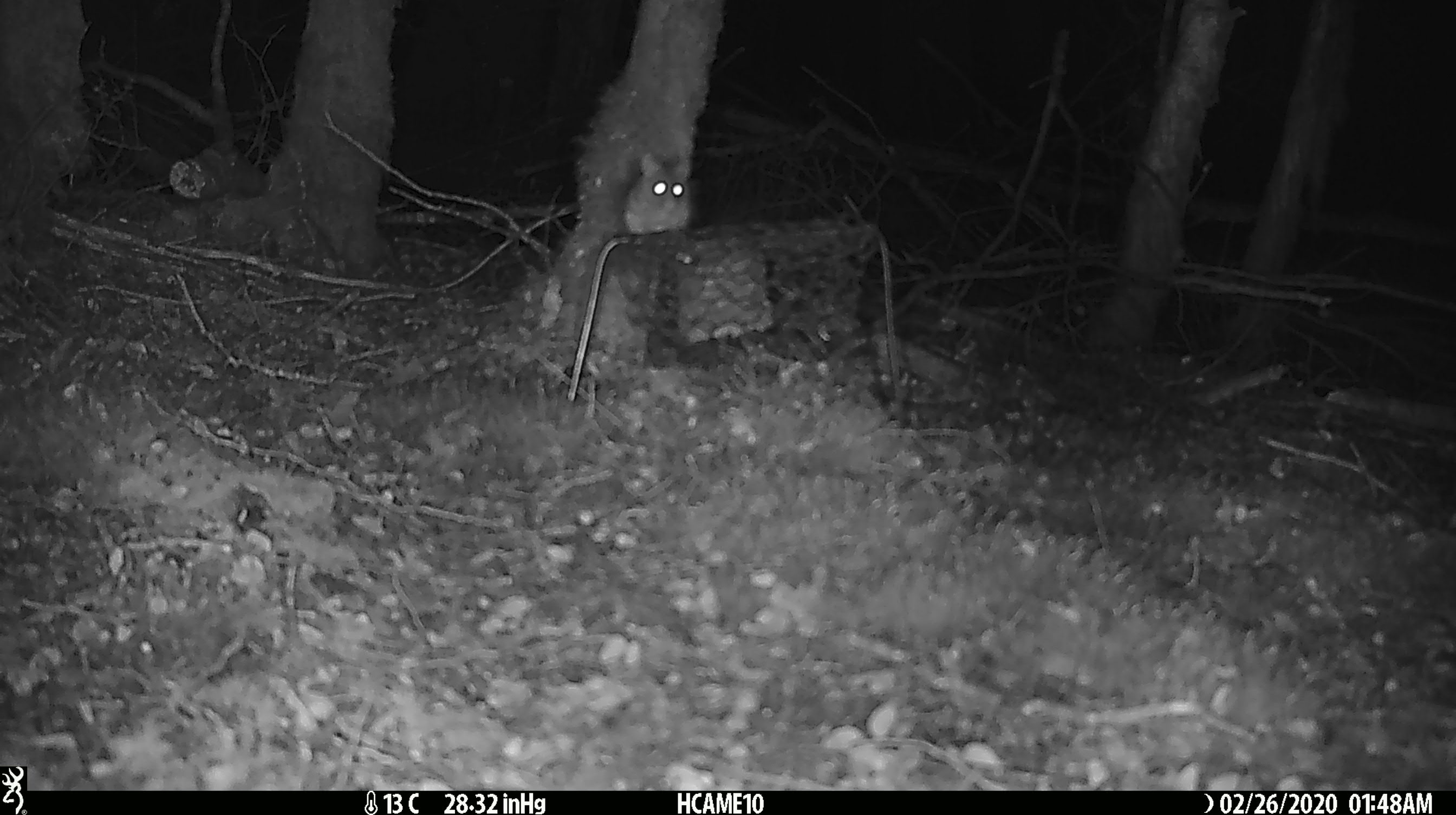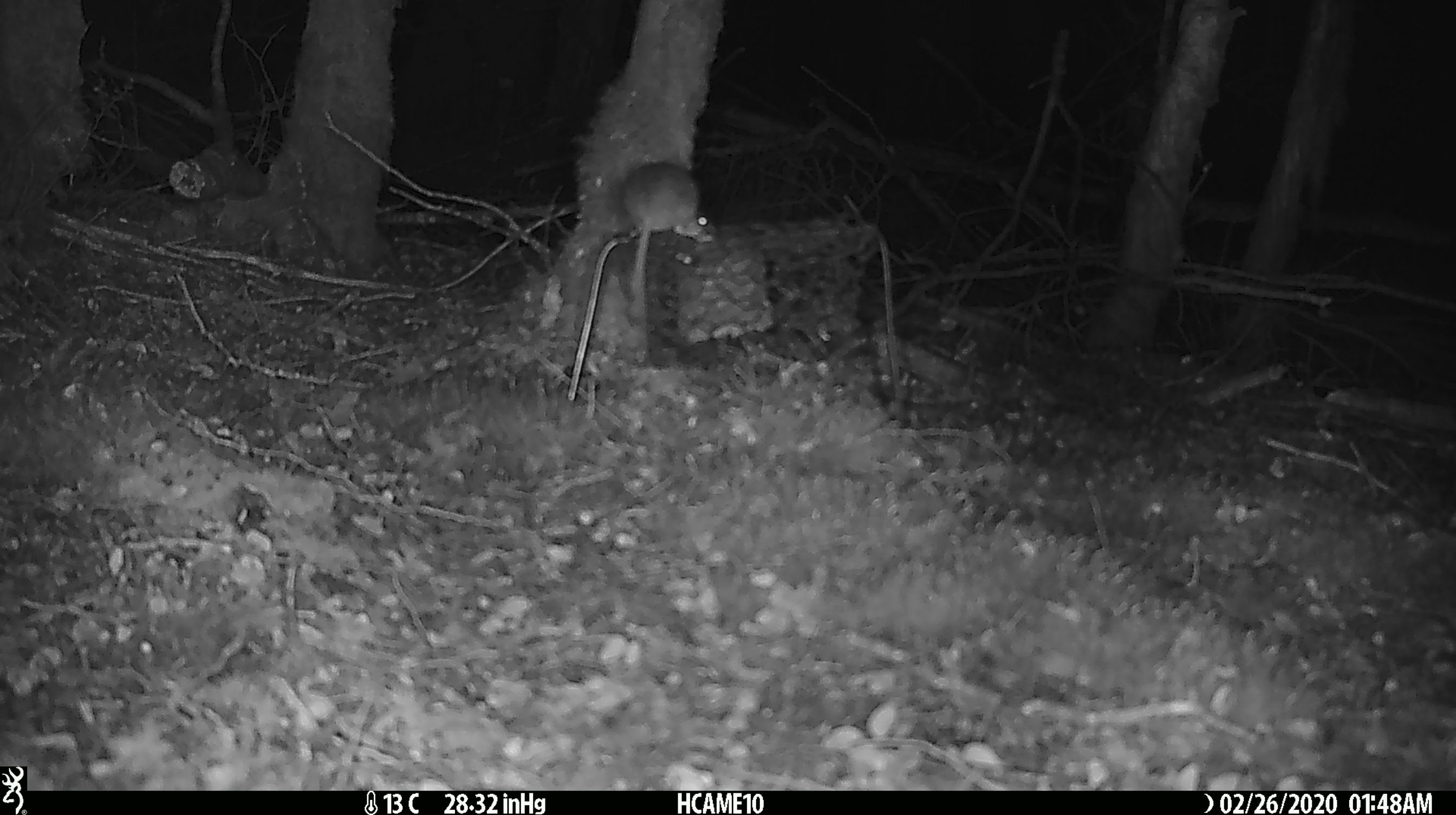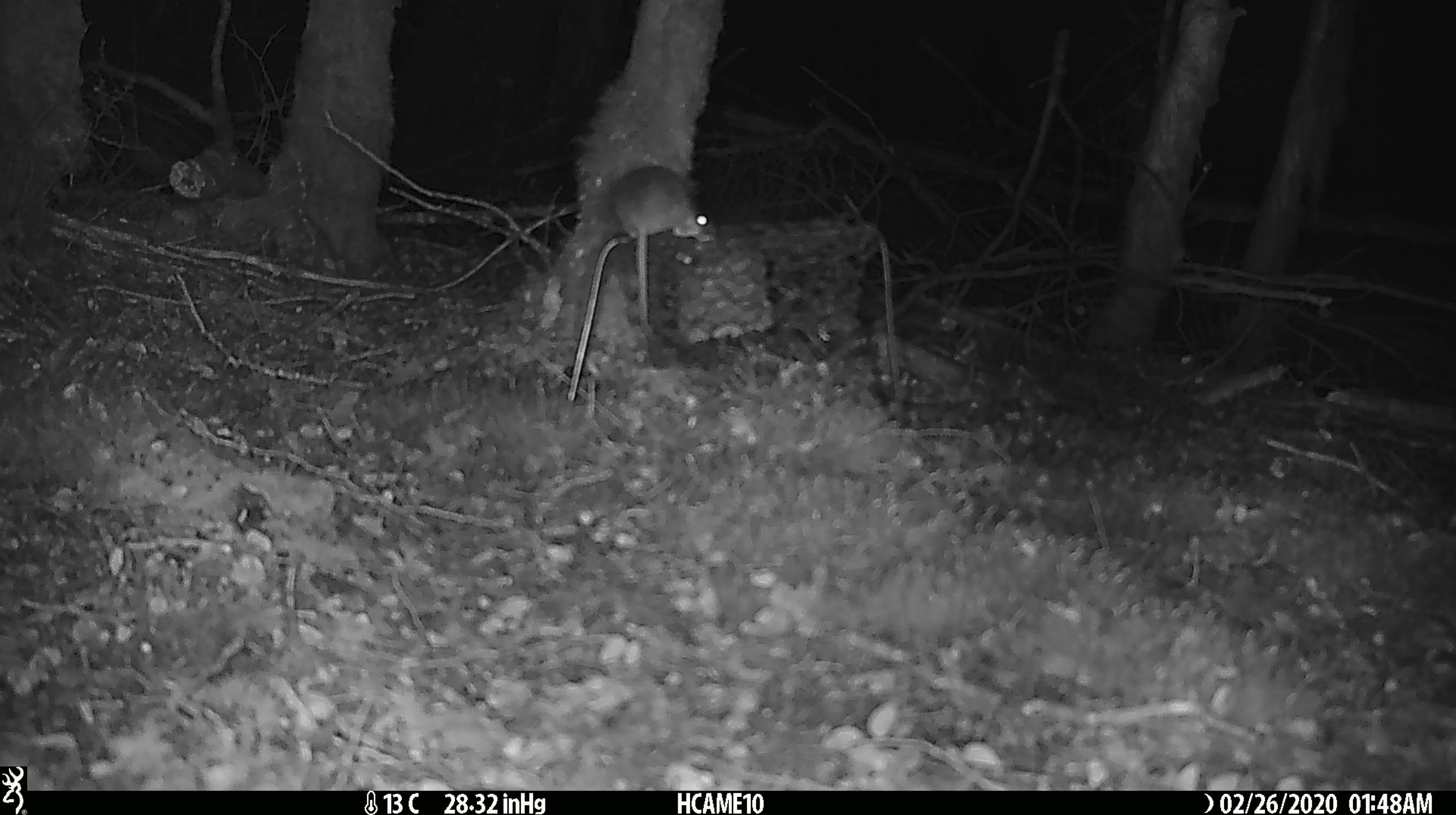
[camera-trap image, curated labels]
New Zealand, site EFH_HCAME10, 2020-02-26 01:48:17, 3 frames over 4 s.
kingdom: Animalia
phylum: Chordata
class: Mammalia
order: Rodentia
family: Muridae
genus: Mus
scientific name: Mus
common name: mouse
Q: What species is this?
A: Mouse (Mus).